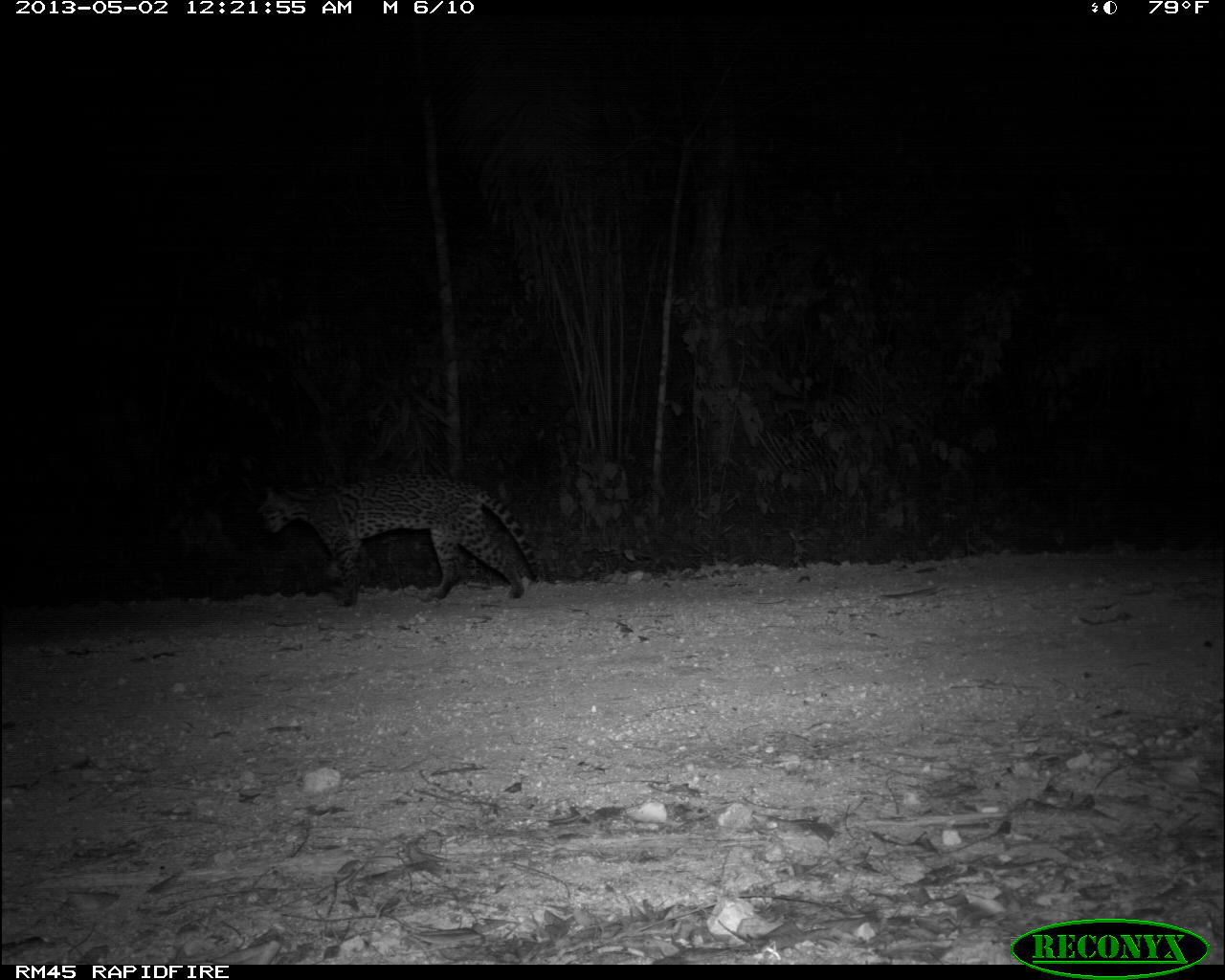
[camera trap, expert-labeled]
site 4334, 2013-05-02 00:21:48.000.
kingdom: Animalia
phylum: Chordata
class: Mammalia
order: Carnivora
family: Felidae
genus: Leopardus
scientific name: Leopardus pardalis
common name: ocelot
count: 1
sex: female